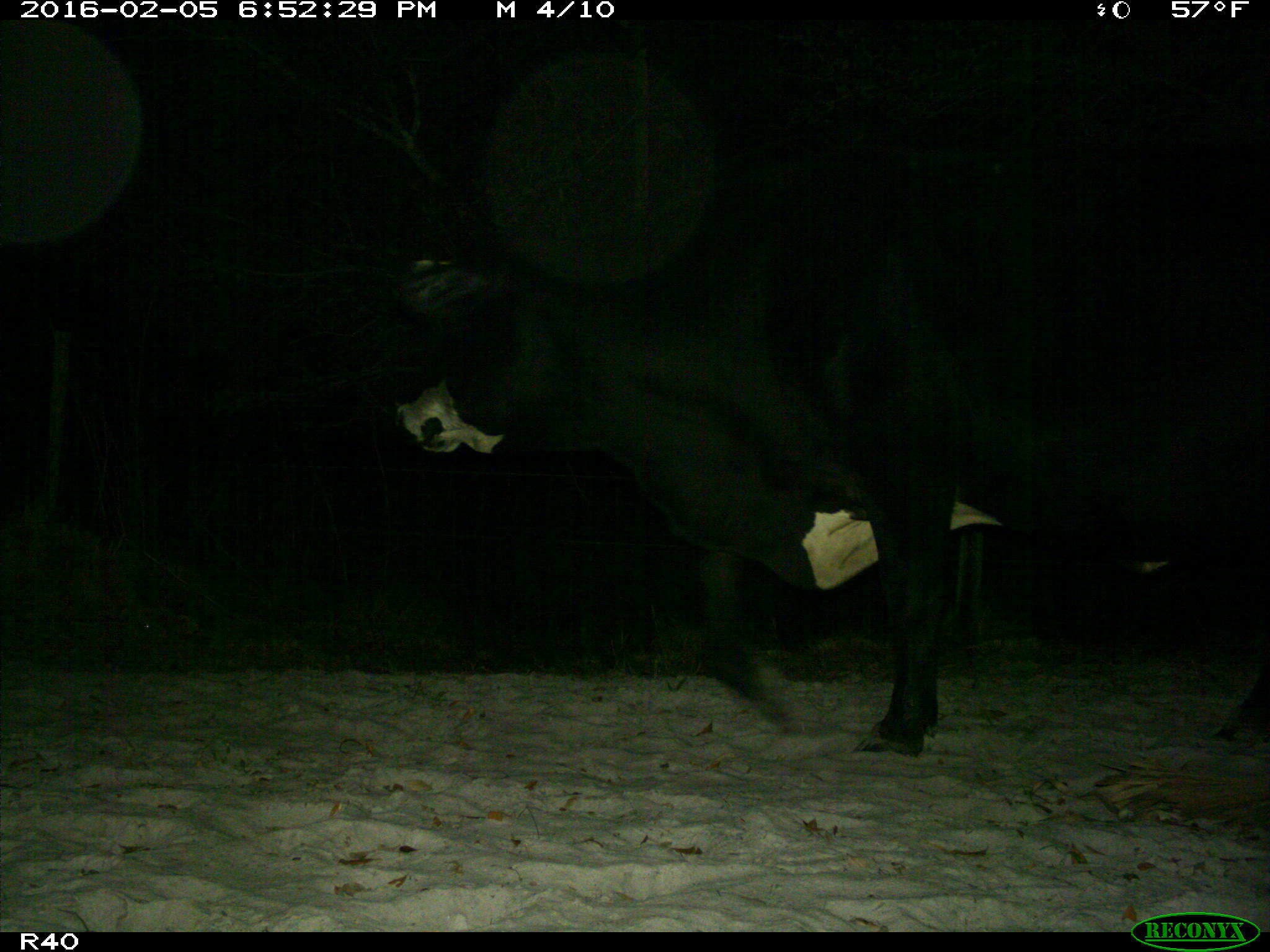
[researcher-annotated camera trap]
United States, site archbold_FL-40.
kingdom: Animalia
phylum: Chordata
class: Mammalia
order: Artiodactyla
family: Bovidae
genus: Bos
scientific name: Bos taurus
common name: domestic cow